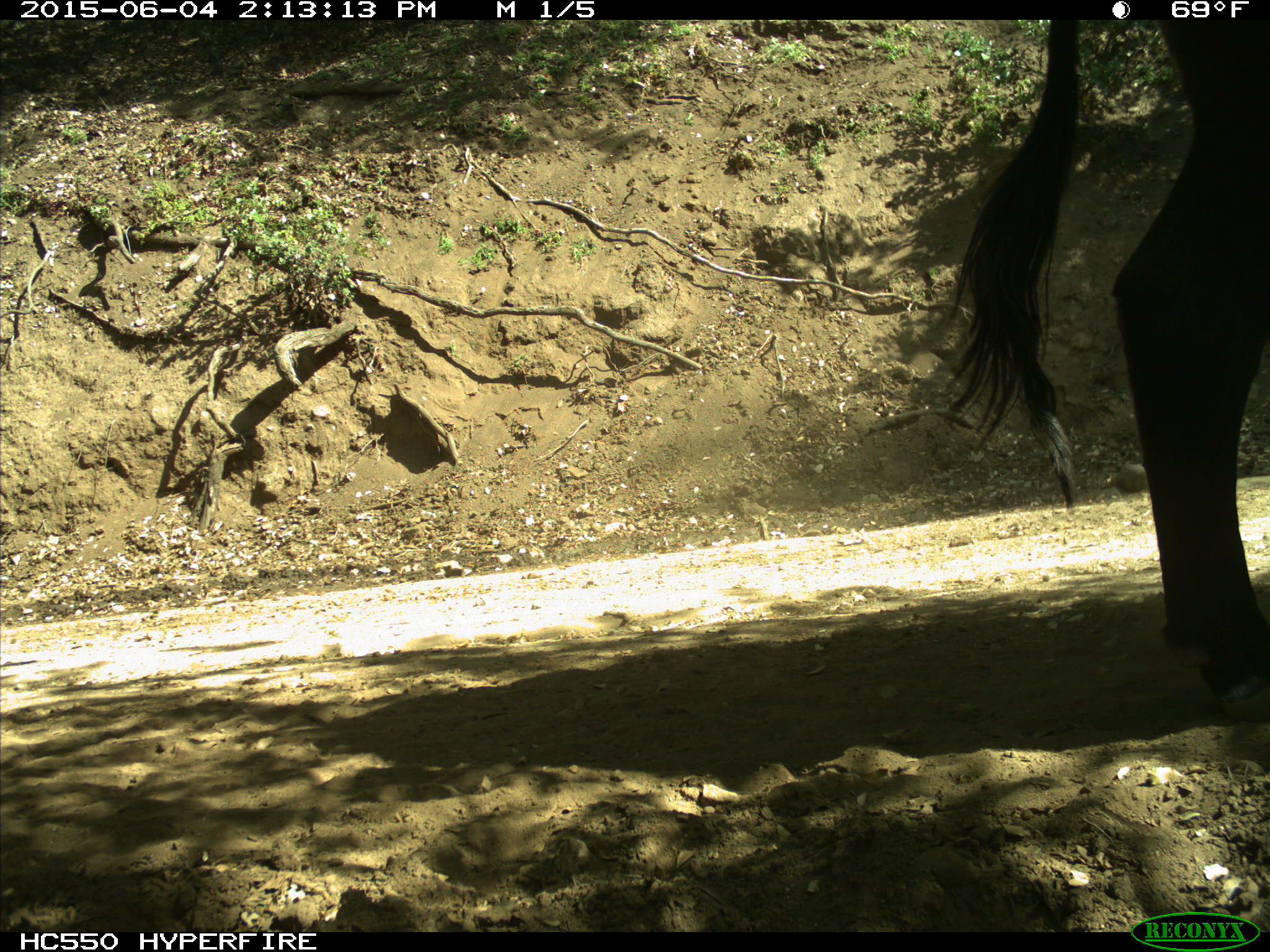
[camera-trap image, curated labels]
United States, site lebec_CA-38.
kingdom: Animalia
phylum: Chordata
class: Mammalia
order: Artiodactyla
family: Bovidae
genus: Bos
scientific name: Bos taurus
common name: domestic cow